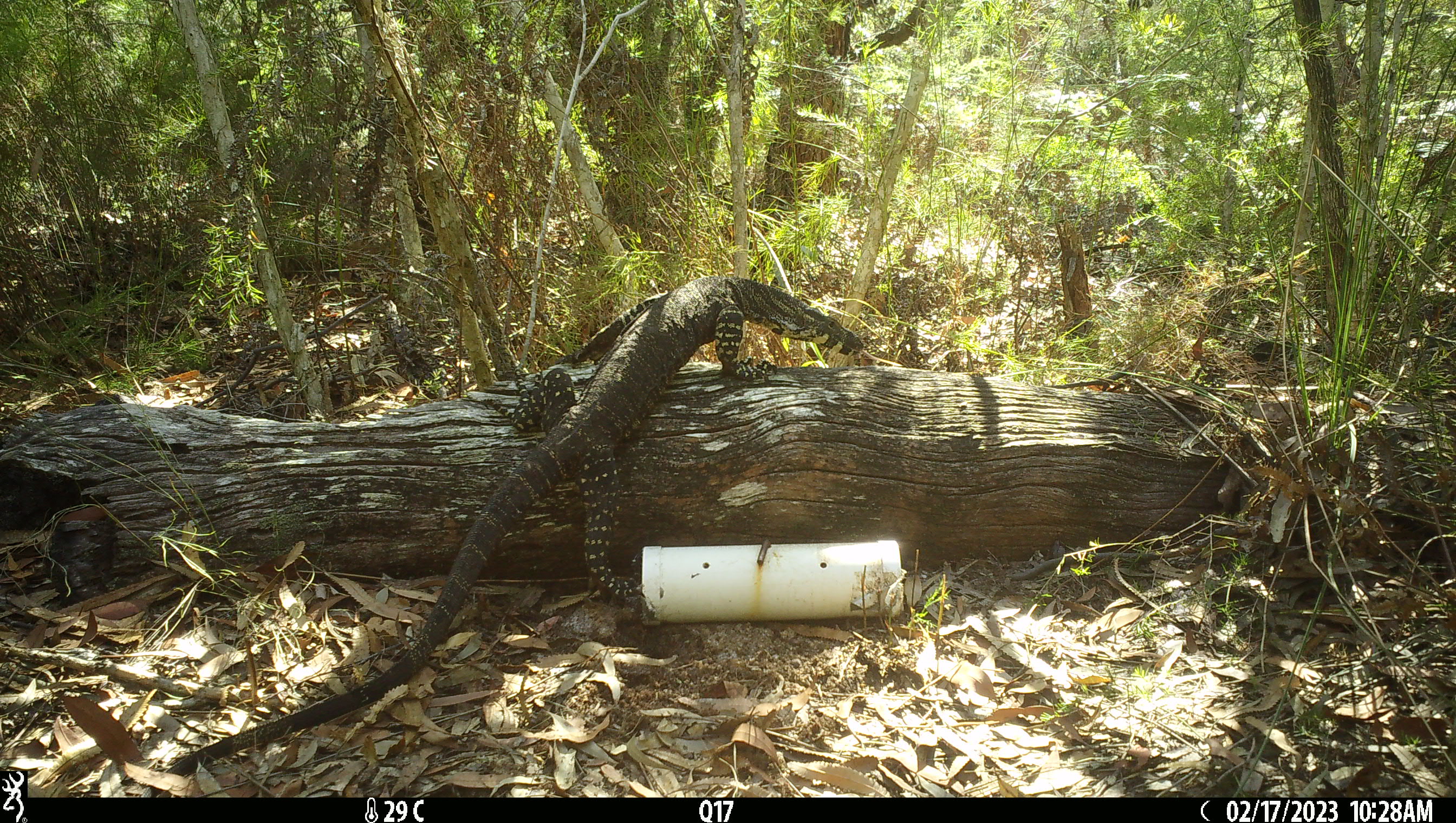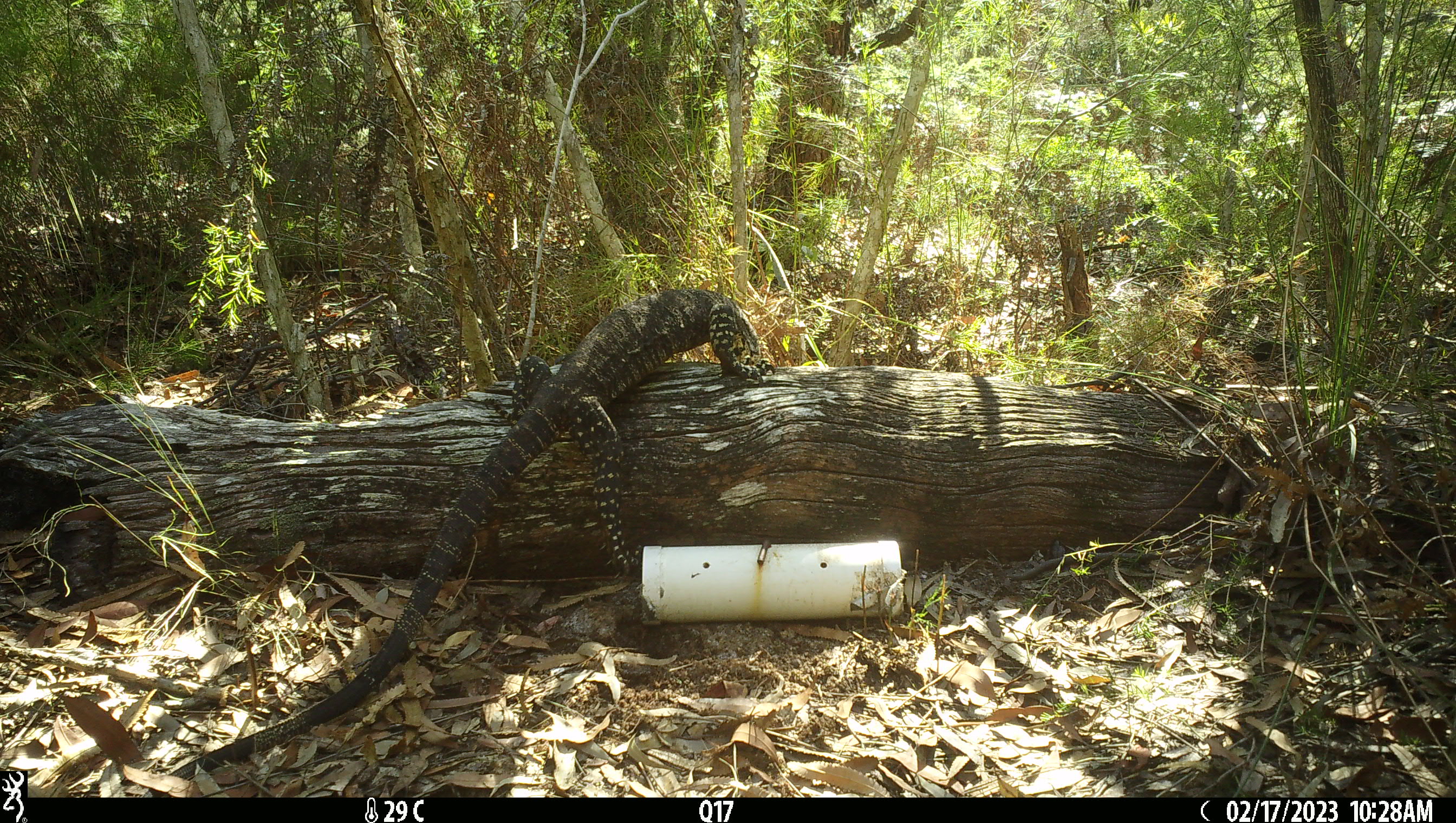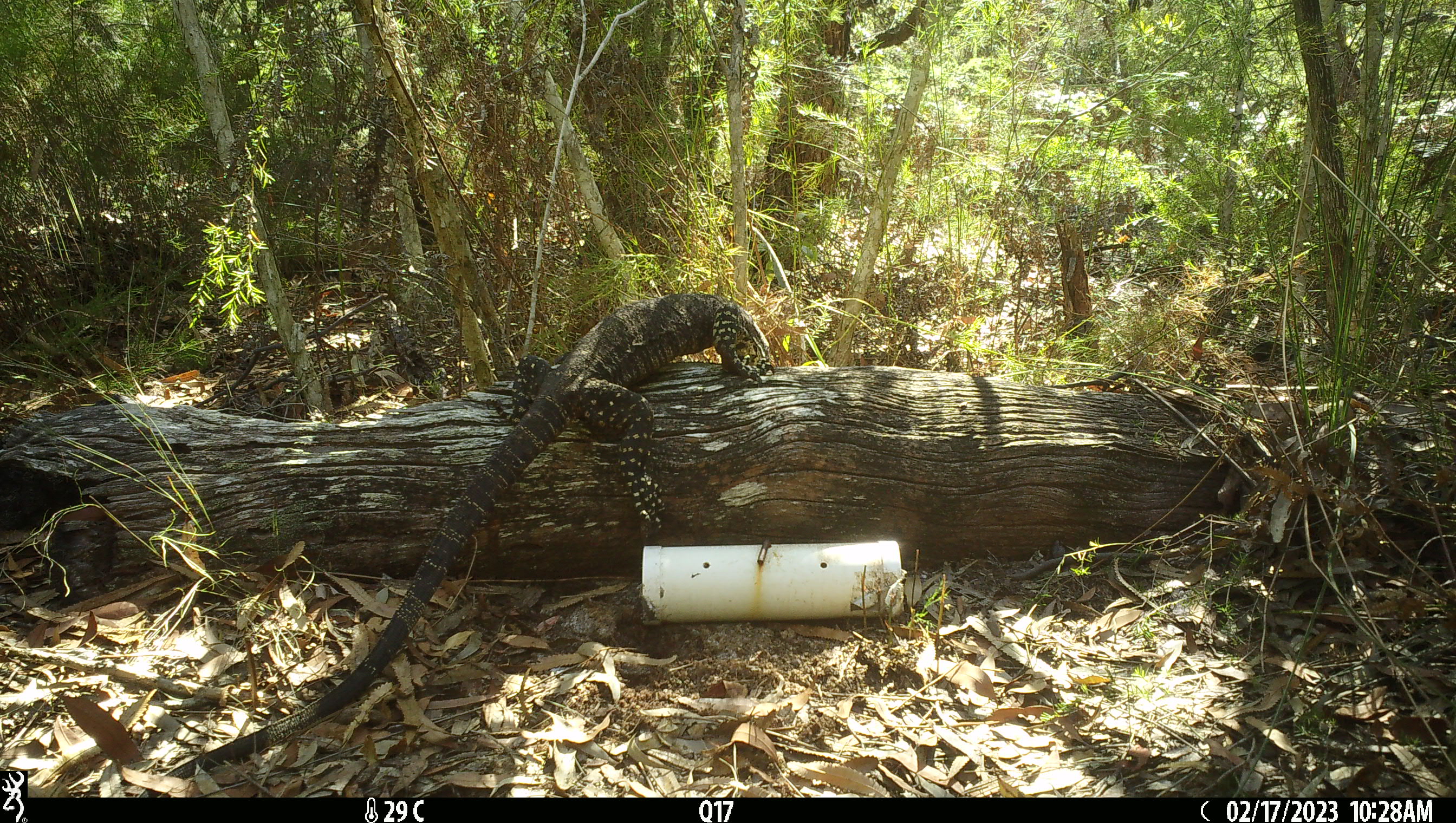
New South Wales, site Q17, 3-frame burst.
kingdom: Animalia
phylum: Chordata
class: Reptilia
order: Squamata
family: Varanidae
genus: Varanus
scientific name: Varanus varius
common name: lace monitor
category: goanna